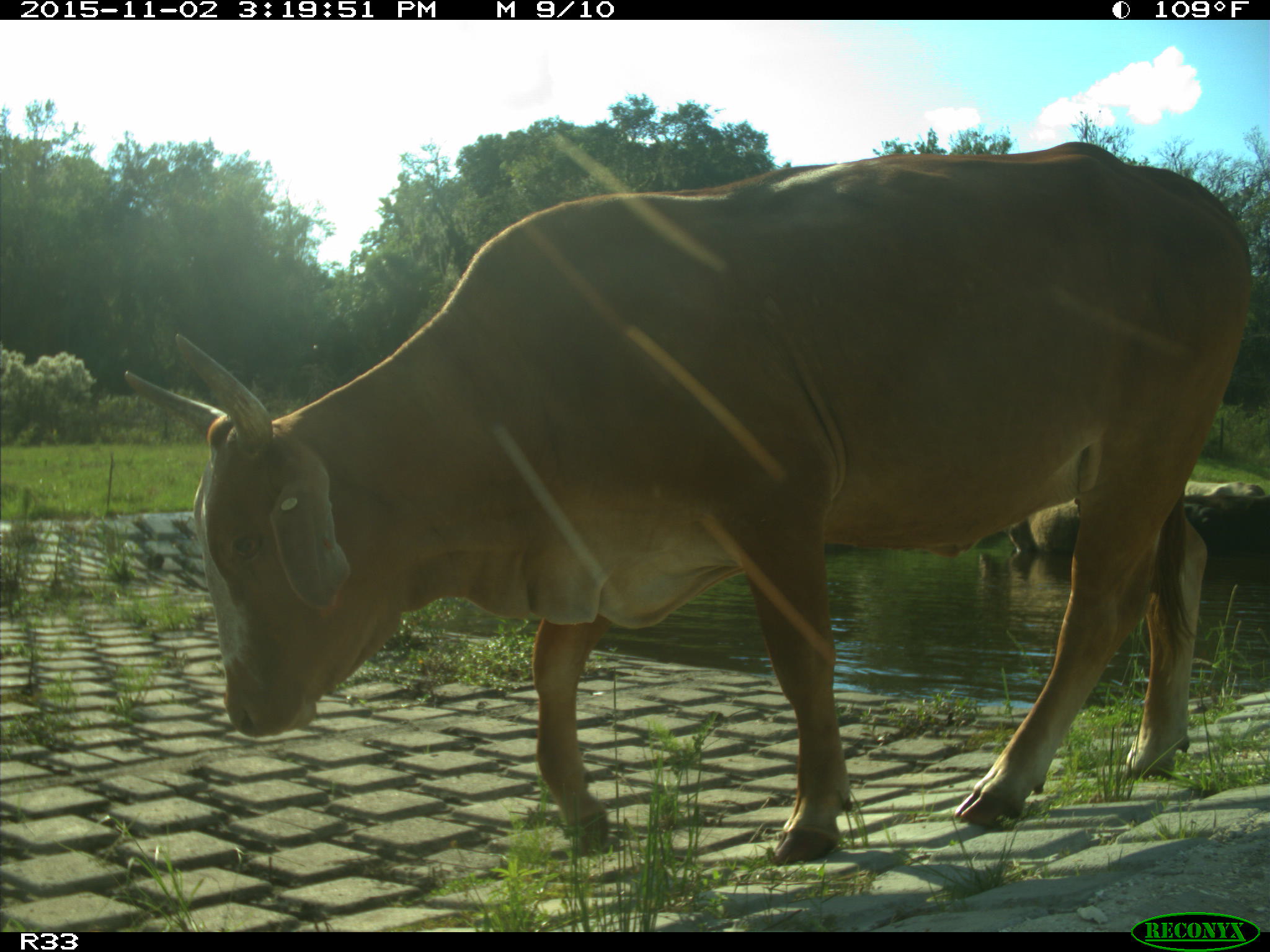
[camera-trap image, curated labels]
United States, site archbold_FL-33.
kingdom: Animalia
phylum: Chordata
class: Mammalia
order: Artiodactyla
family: Bovidae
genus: Bos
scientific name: Bos taurus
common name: domestic cow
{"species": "Bos taurus (domestic cow)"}